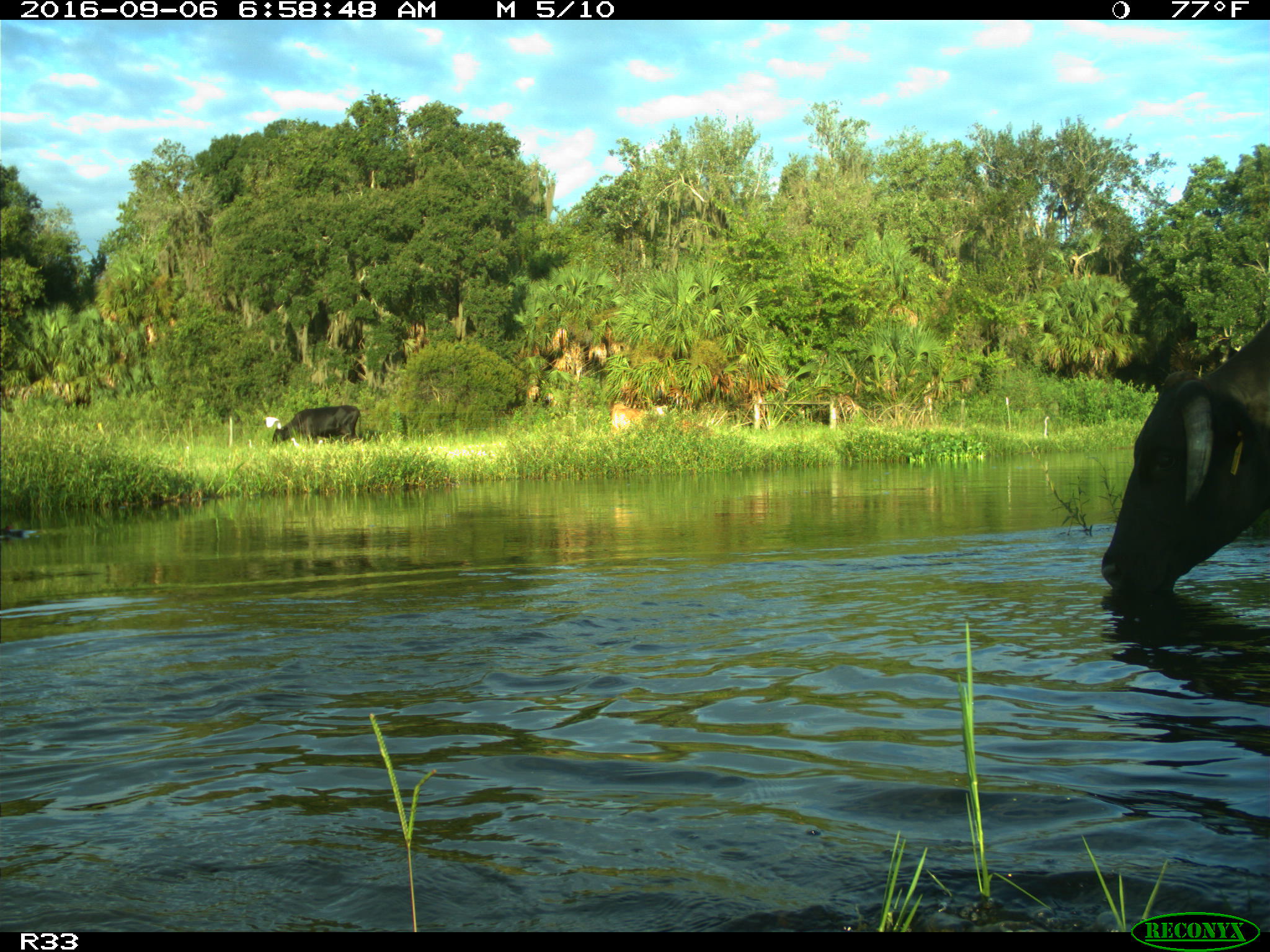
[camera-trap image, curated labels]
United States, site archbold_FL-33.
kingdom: Animalia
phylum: Chordata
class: Mammalia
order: Artiodactyla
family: Bovidae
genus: Bos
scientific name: Bos taurus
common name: domestic cow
Bos taurus (domestic cow).